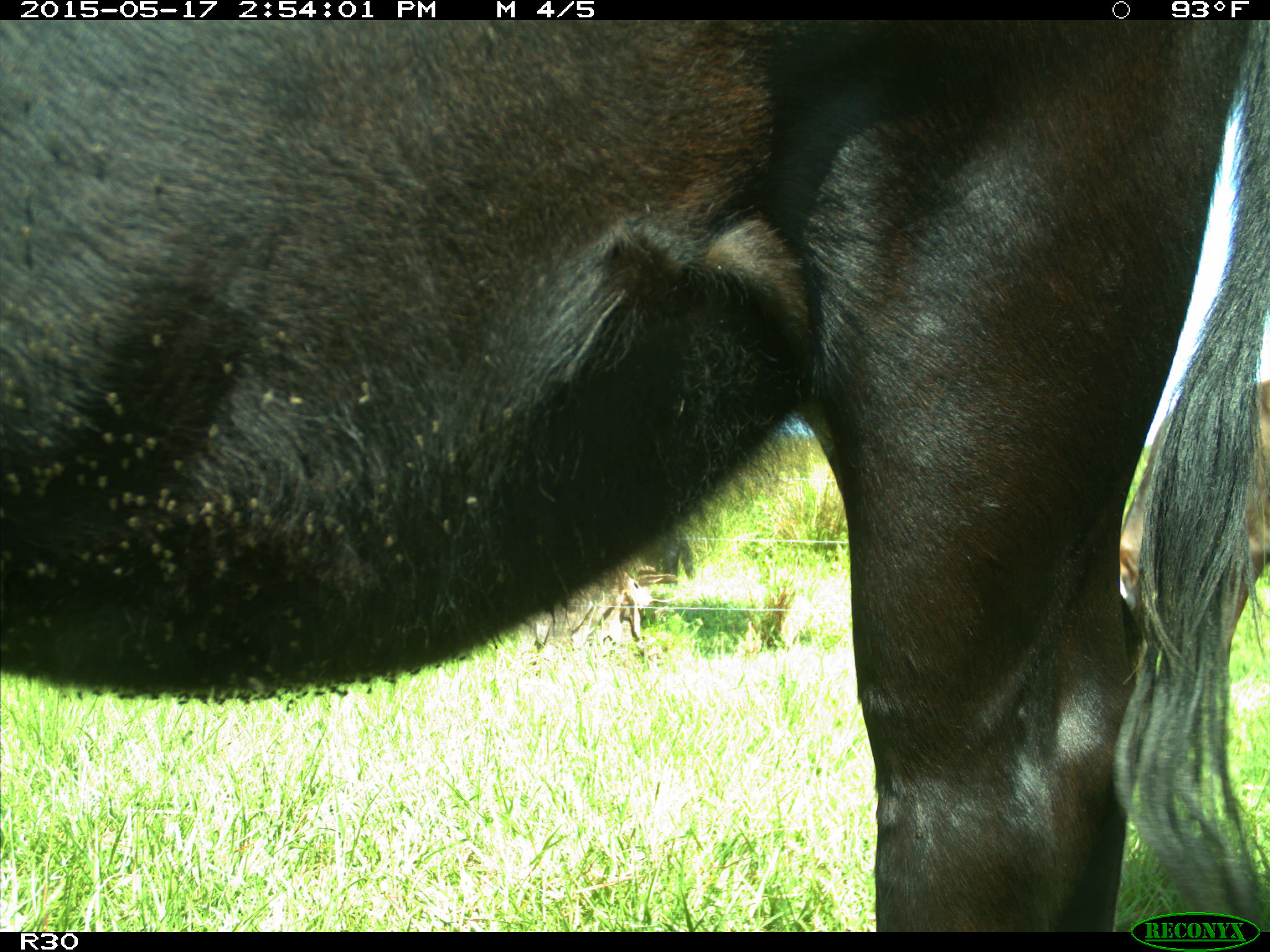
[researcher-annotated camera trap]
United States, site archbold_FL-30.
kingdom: Animalia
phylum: Chordata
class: Mammalia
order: Artiodactyla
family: Bovidae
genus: Bos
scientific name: Bos taurus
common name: domestic cow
Bos taurus (domestic cow).